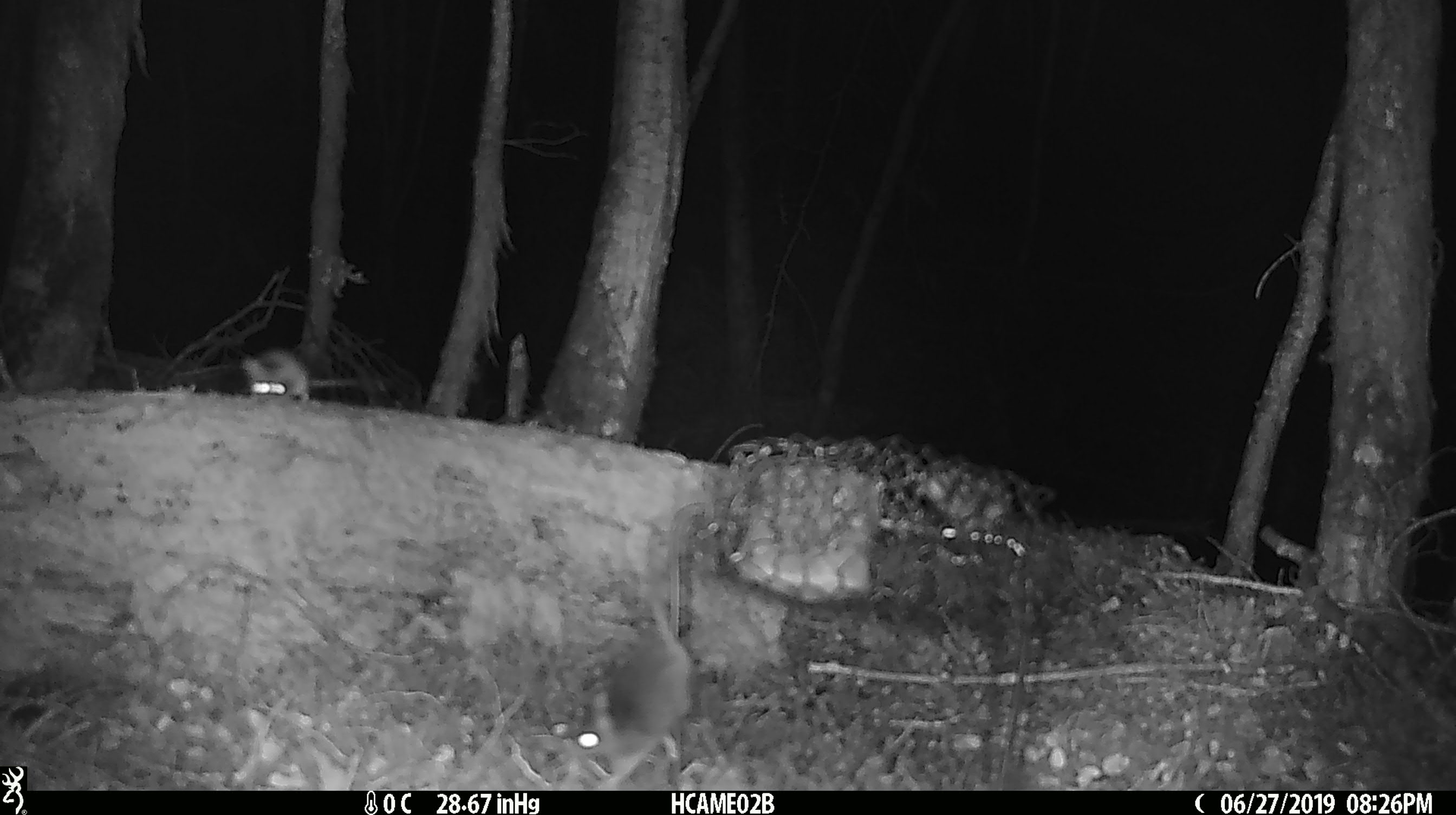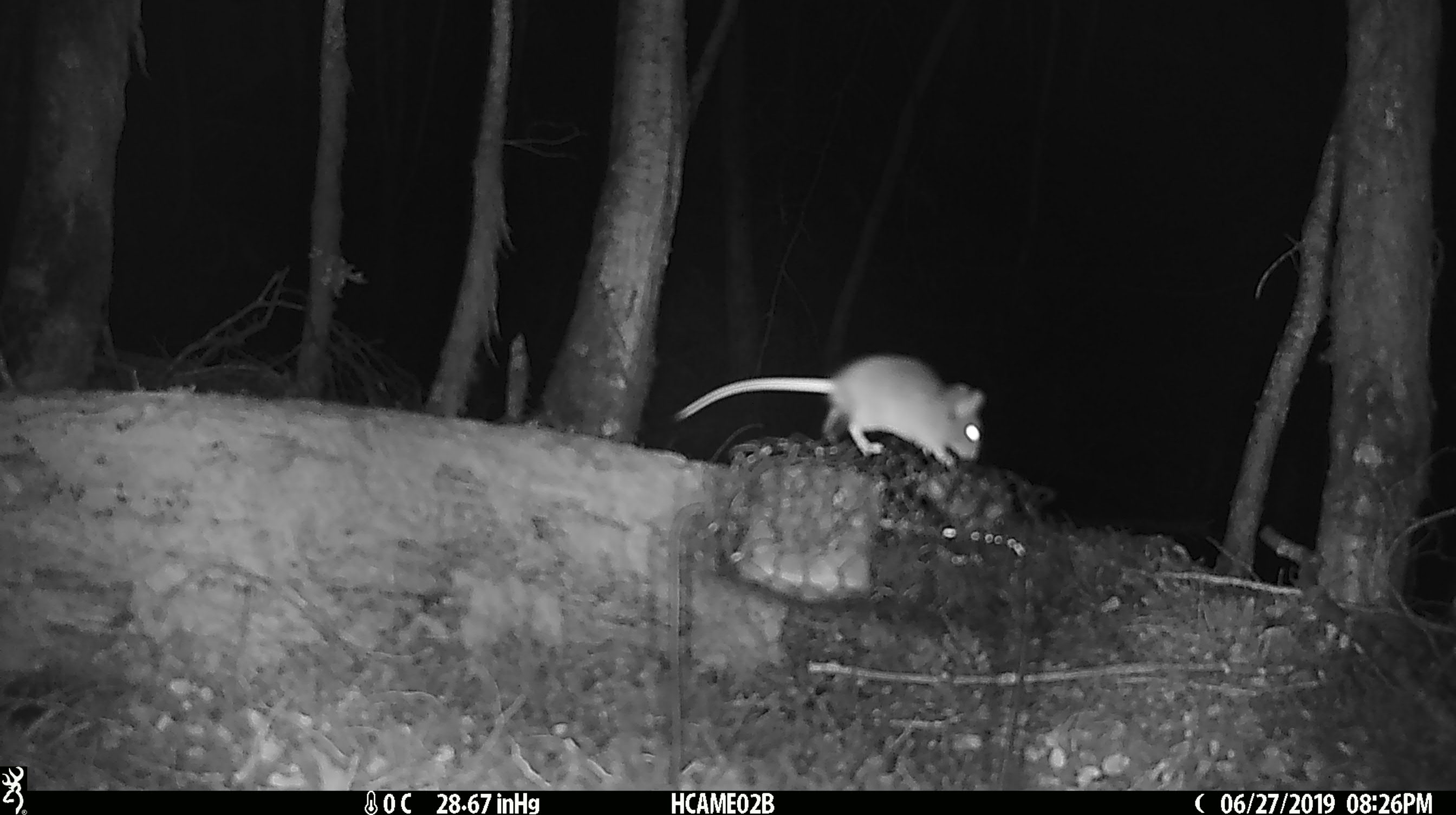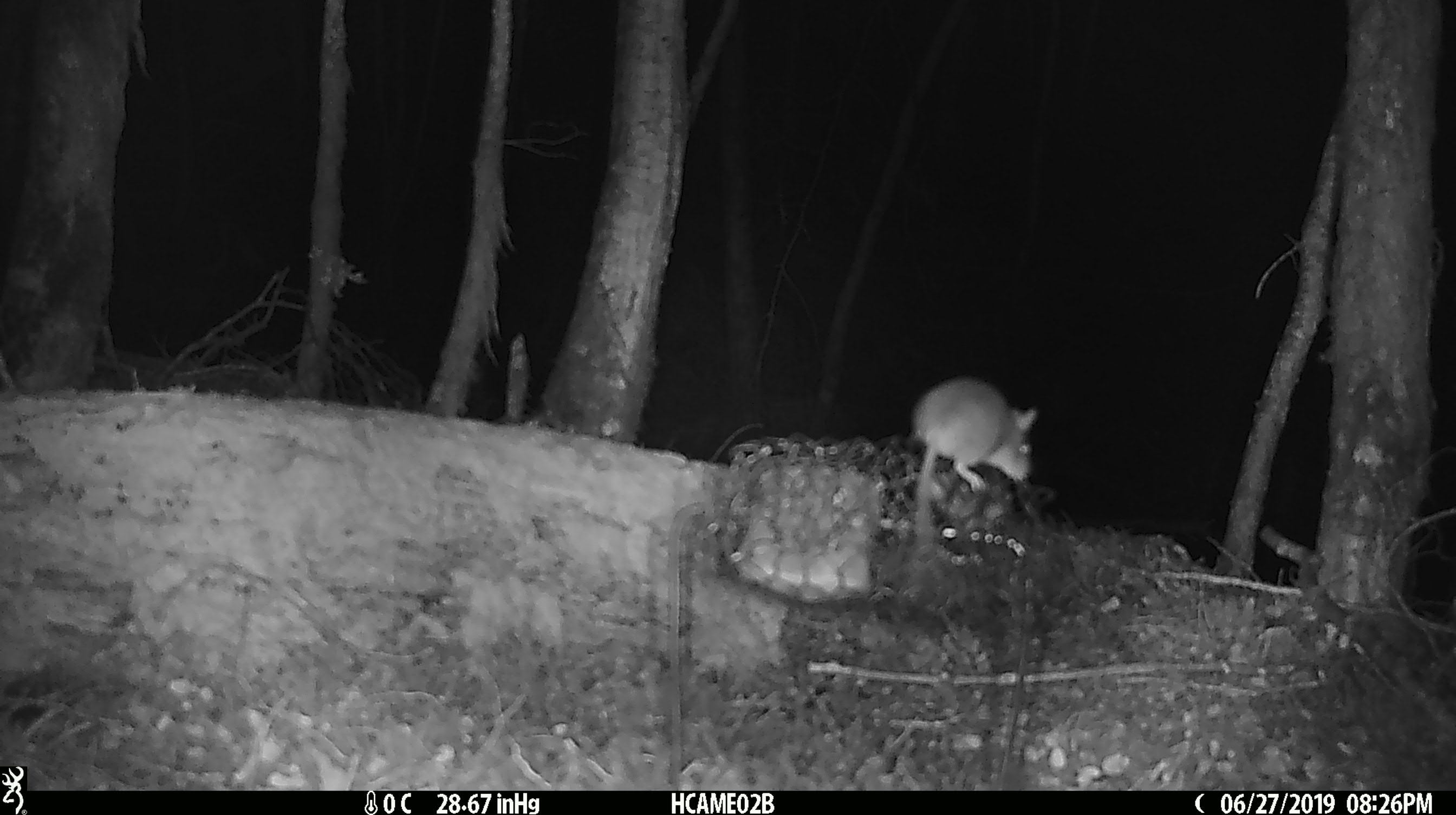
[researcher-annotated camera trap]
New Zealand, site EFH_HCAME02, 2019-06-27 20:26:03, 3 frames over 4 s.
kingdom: Animalia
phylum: Chordata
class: Mammalia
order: Rodentia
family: Muridae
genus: Mus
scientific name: Mus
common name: mouse